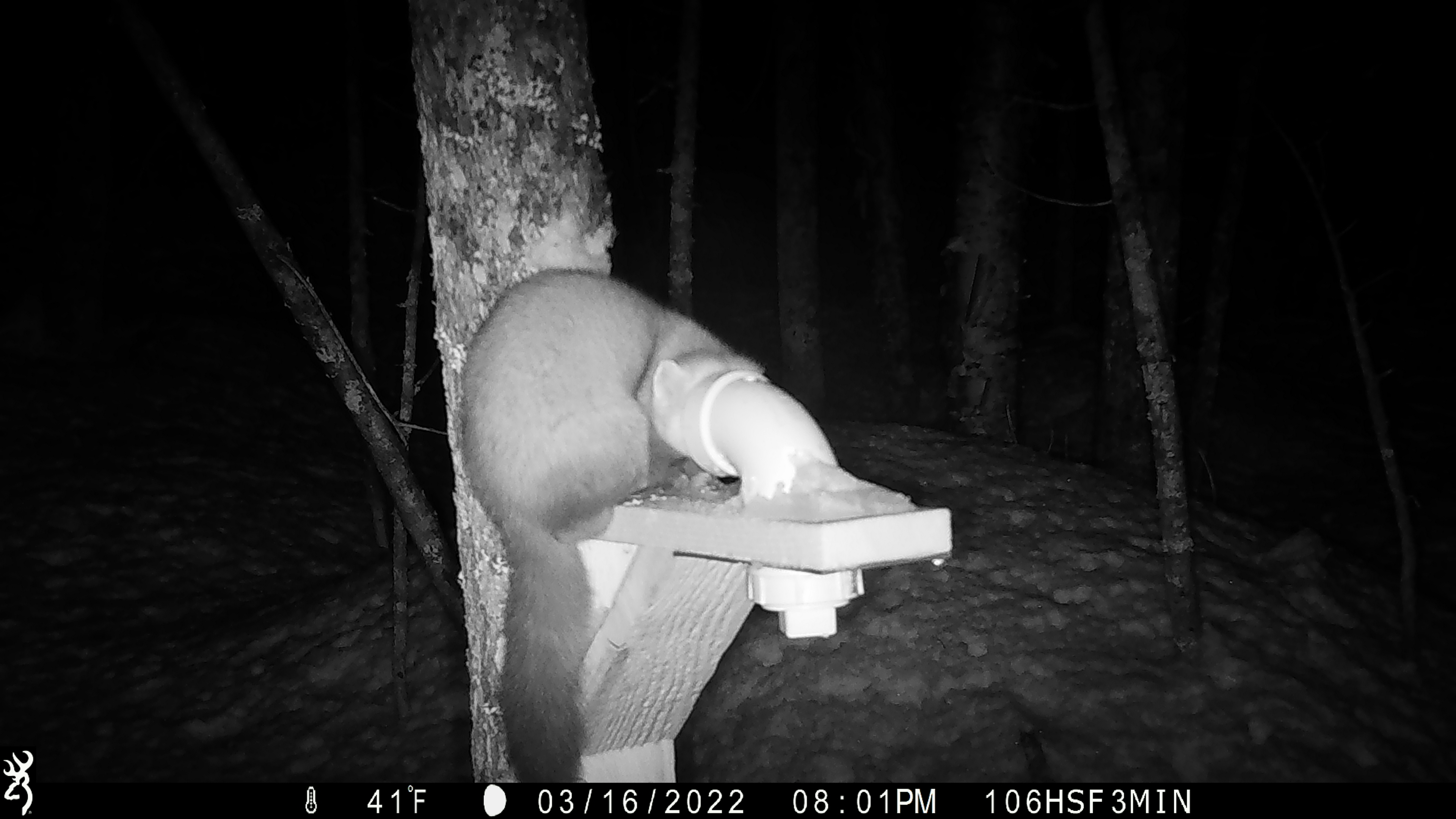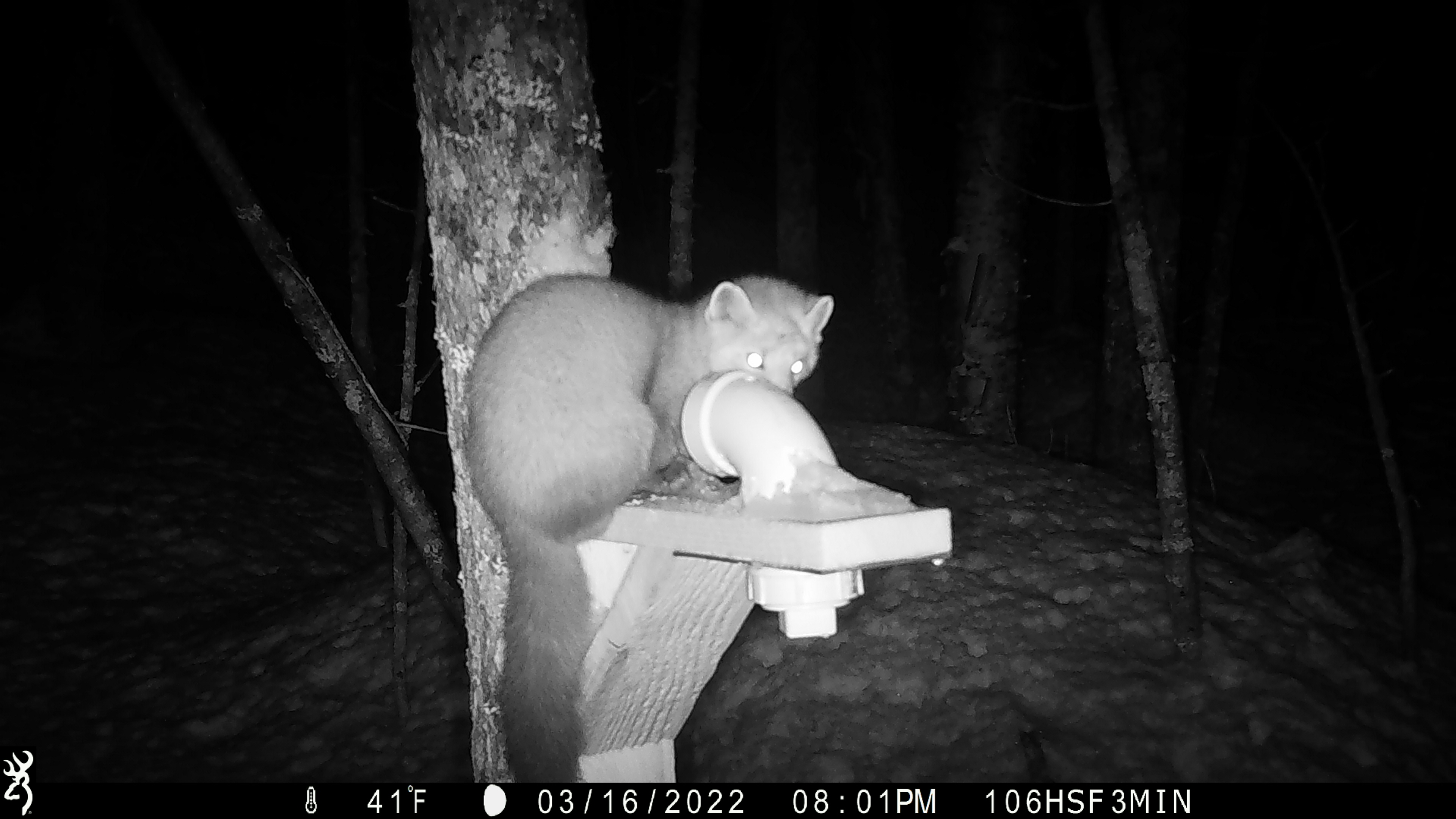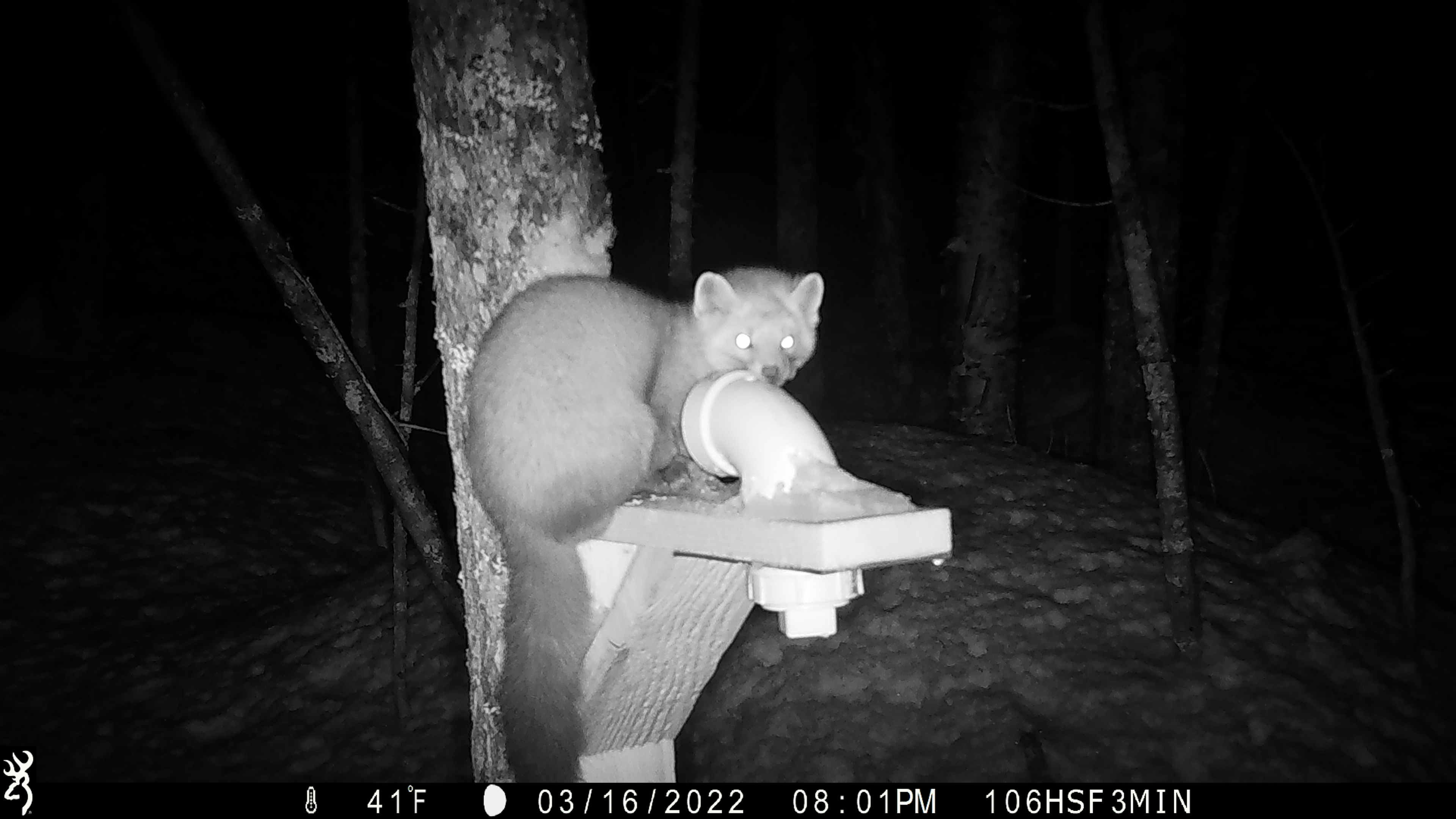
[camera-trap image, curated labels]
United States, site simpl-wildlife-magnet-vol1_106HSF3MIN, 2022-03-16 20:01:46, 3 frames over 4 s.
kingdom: Animalia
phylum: Chordata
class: Mammalia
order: Carnivora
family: Mustelidae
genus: Martes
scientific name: Martes americana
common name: american marten